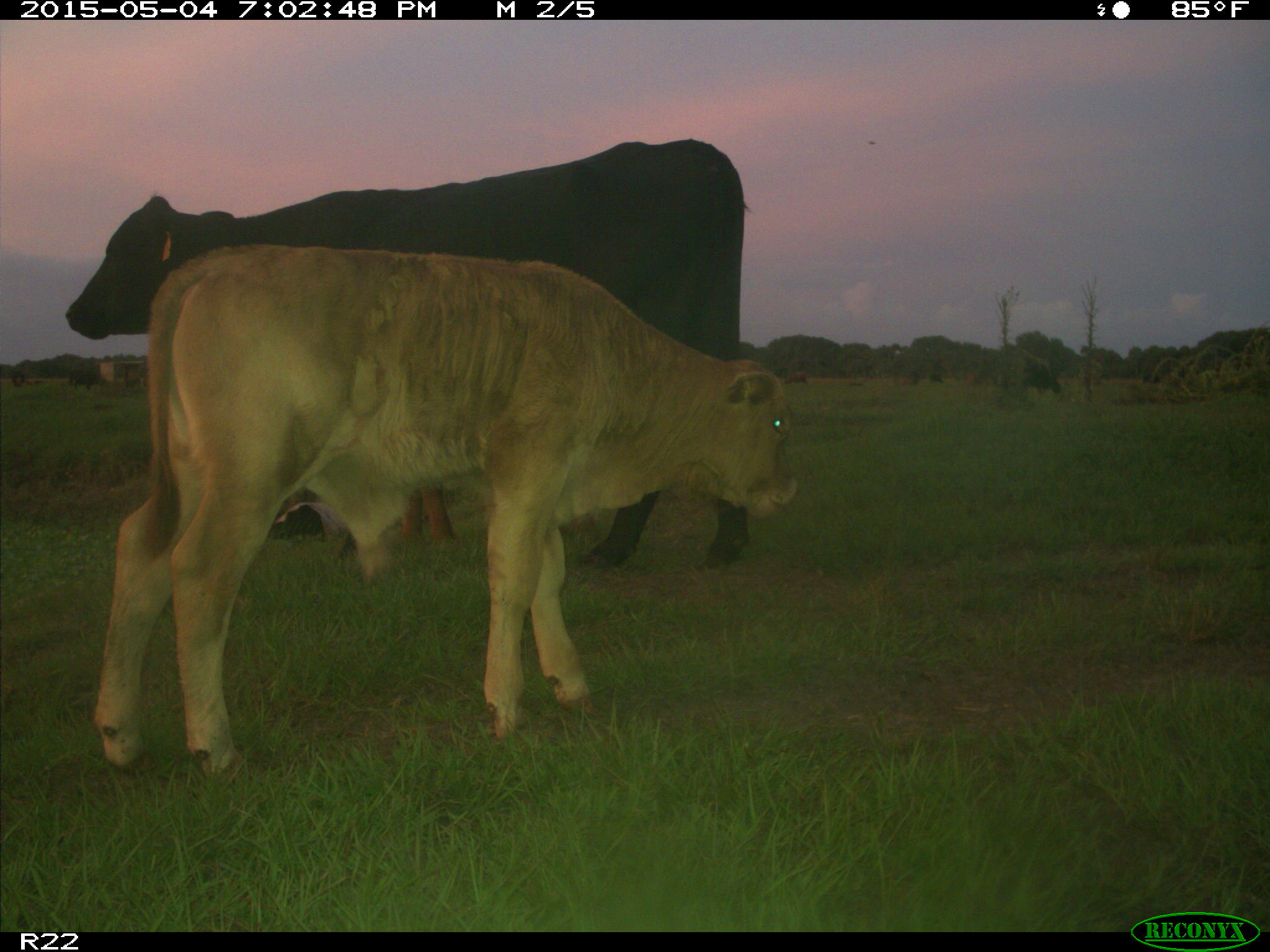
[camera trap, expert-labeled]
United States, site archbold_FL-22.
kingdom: Animalia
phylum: Chordata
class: Mammalia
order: Artiodactyla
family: Bovidae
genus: Bos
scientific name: Bos taurus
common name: domestic cow